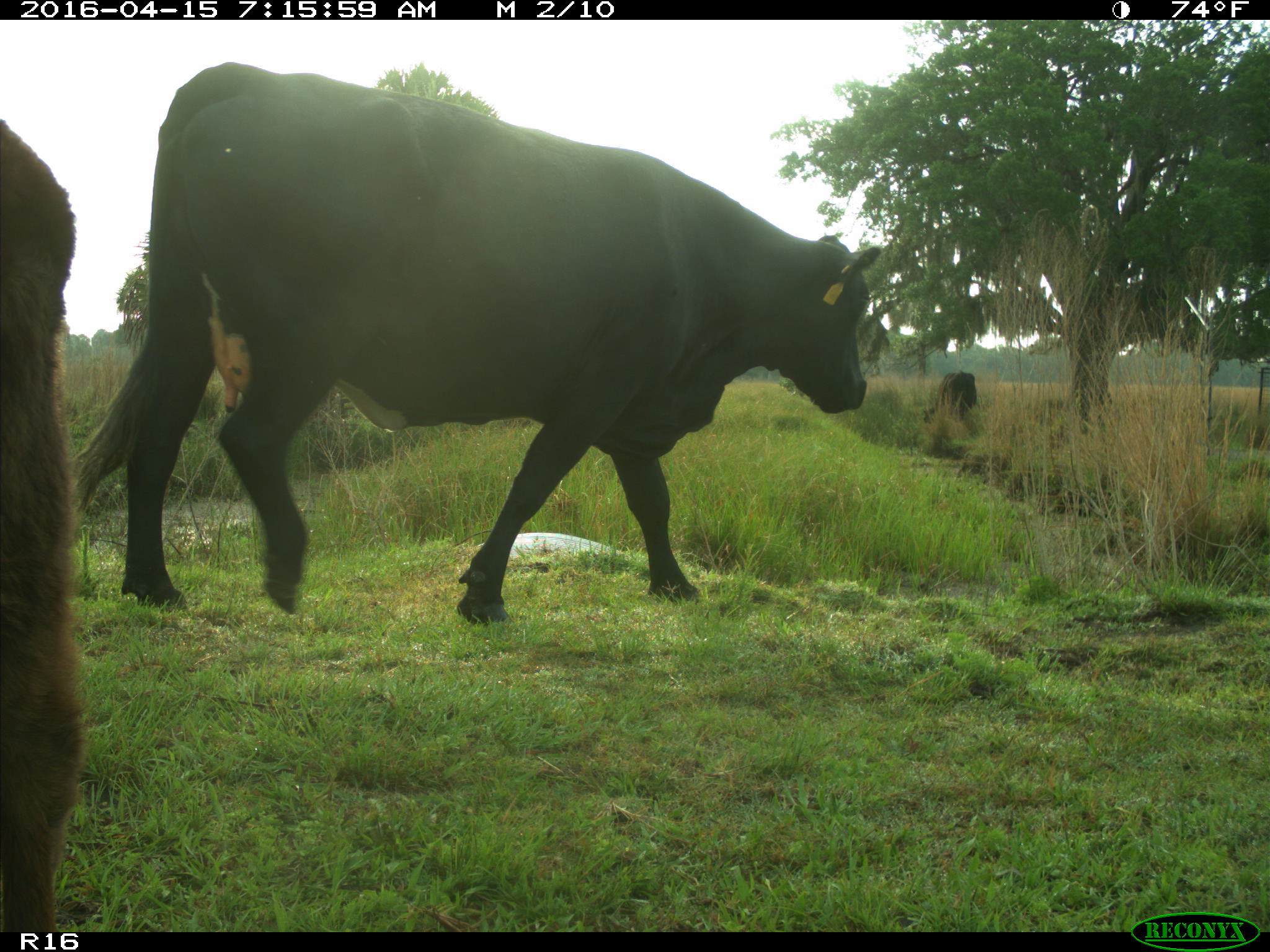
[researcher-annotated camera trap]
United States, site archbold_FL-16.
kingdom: Animalia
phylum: Chordata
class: Mammalia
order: Artiodactyla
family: Bovidae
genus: Bos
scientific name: Bos taurus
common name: domestic cow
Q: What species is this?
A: Bos taurus (domestic cow).